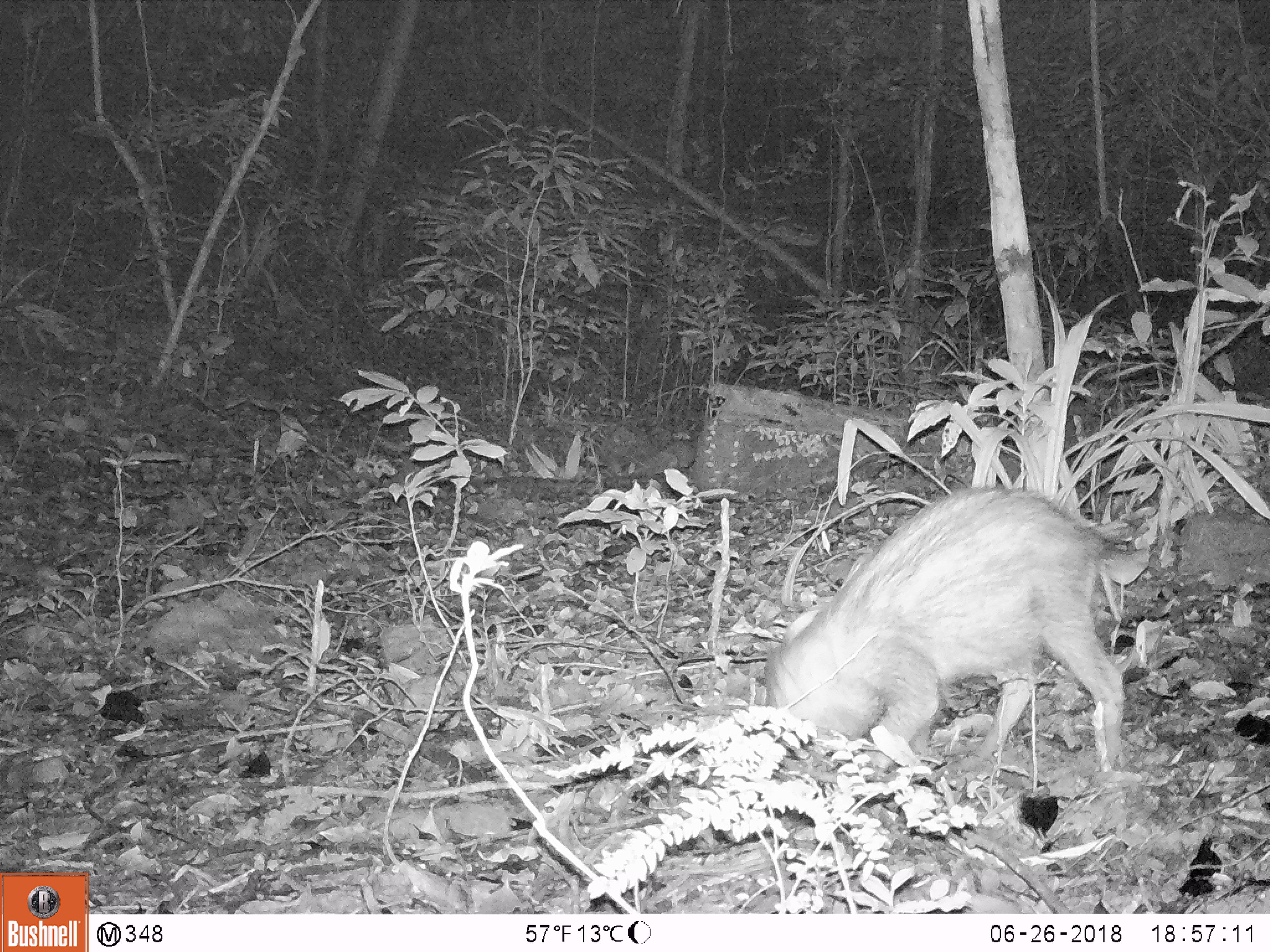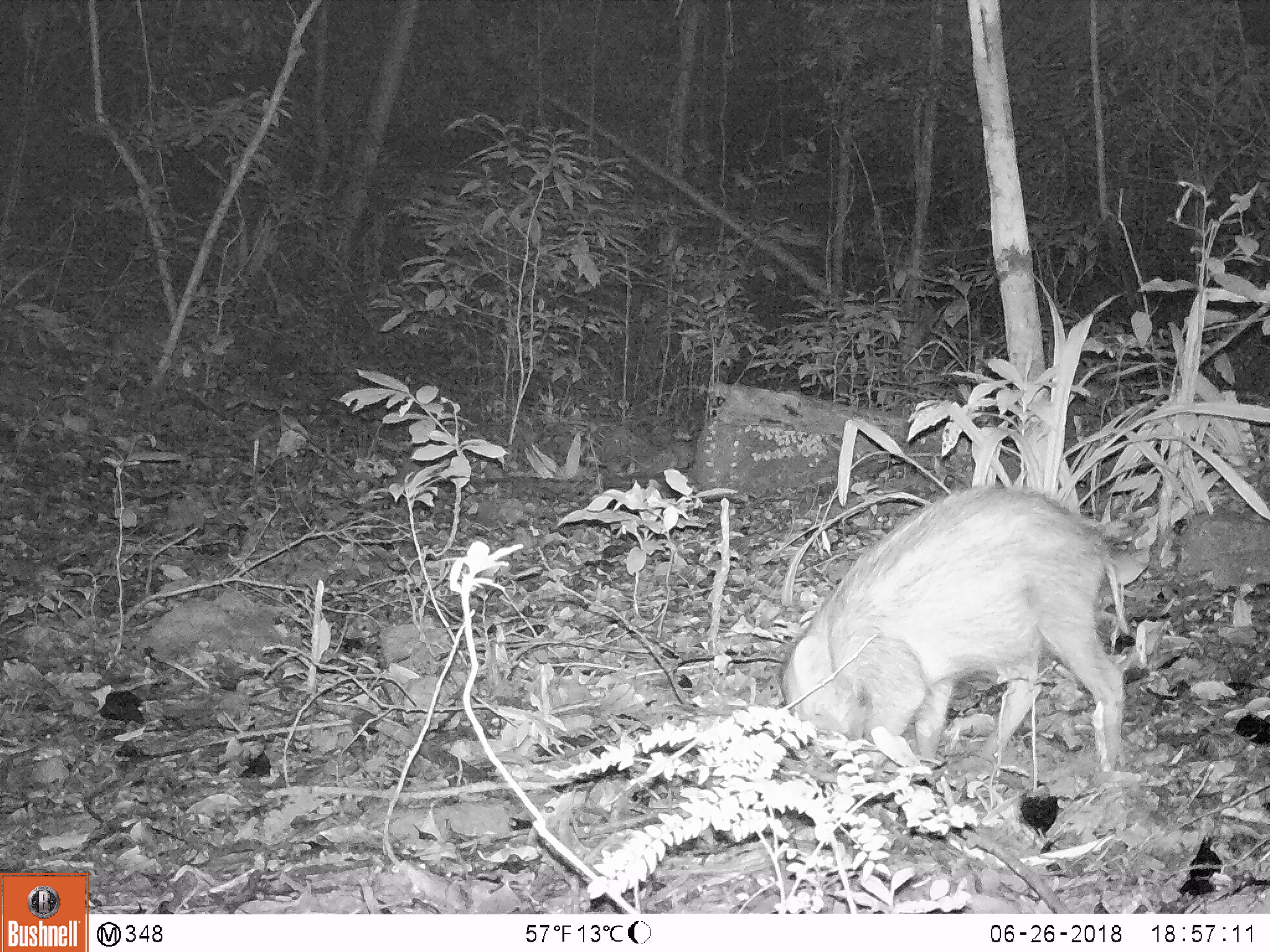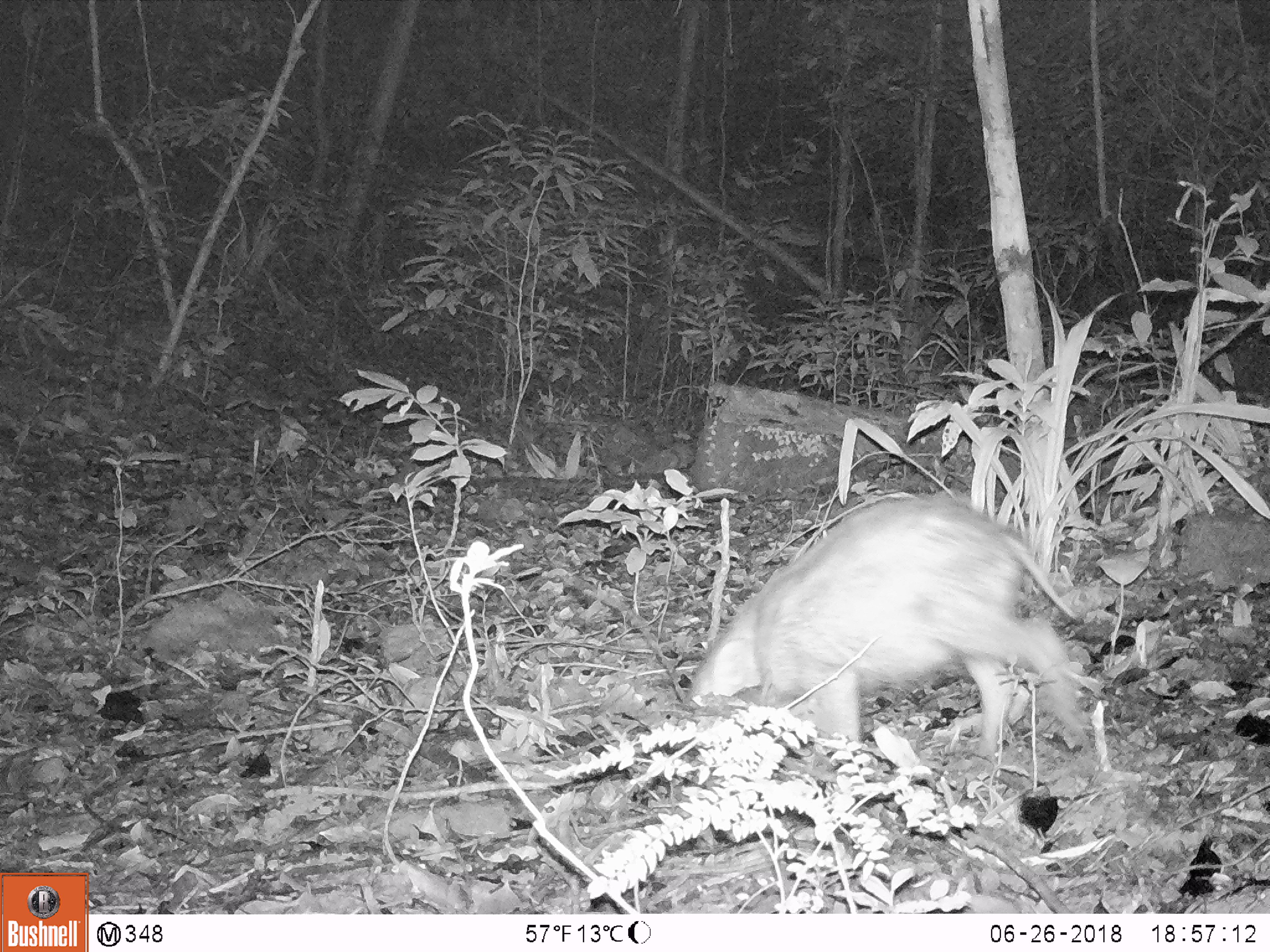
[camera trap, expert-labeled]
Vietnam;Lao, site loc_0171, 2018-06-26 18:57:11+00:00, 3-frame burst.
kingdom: Animalia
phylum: Chordata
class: Mammalia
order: Artiodactyla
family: Suidae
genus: Sus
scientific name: Sus scrofa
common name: eurasian wild pig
Eurasian wild pig (Sus scrofa). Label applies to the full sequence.